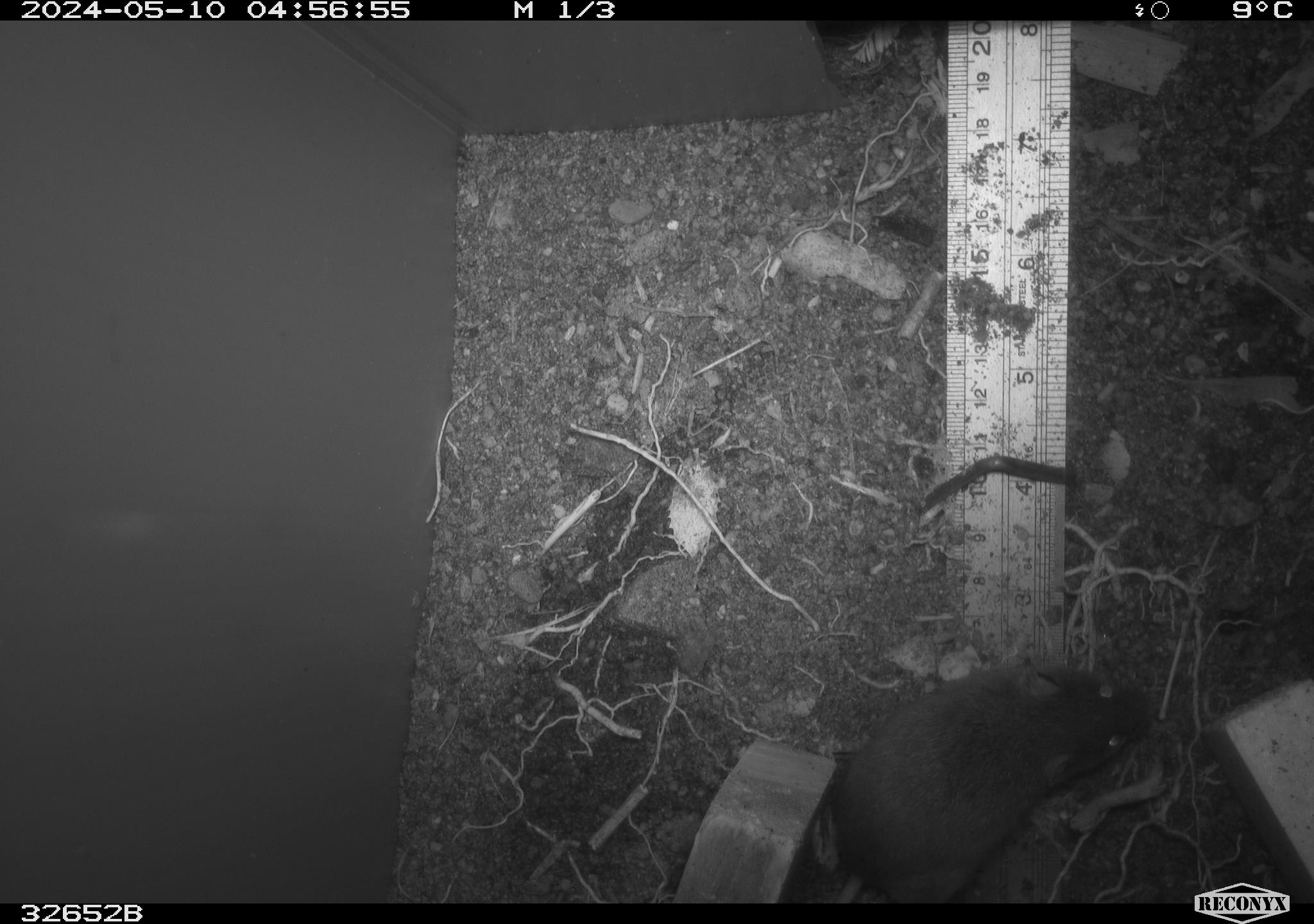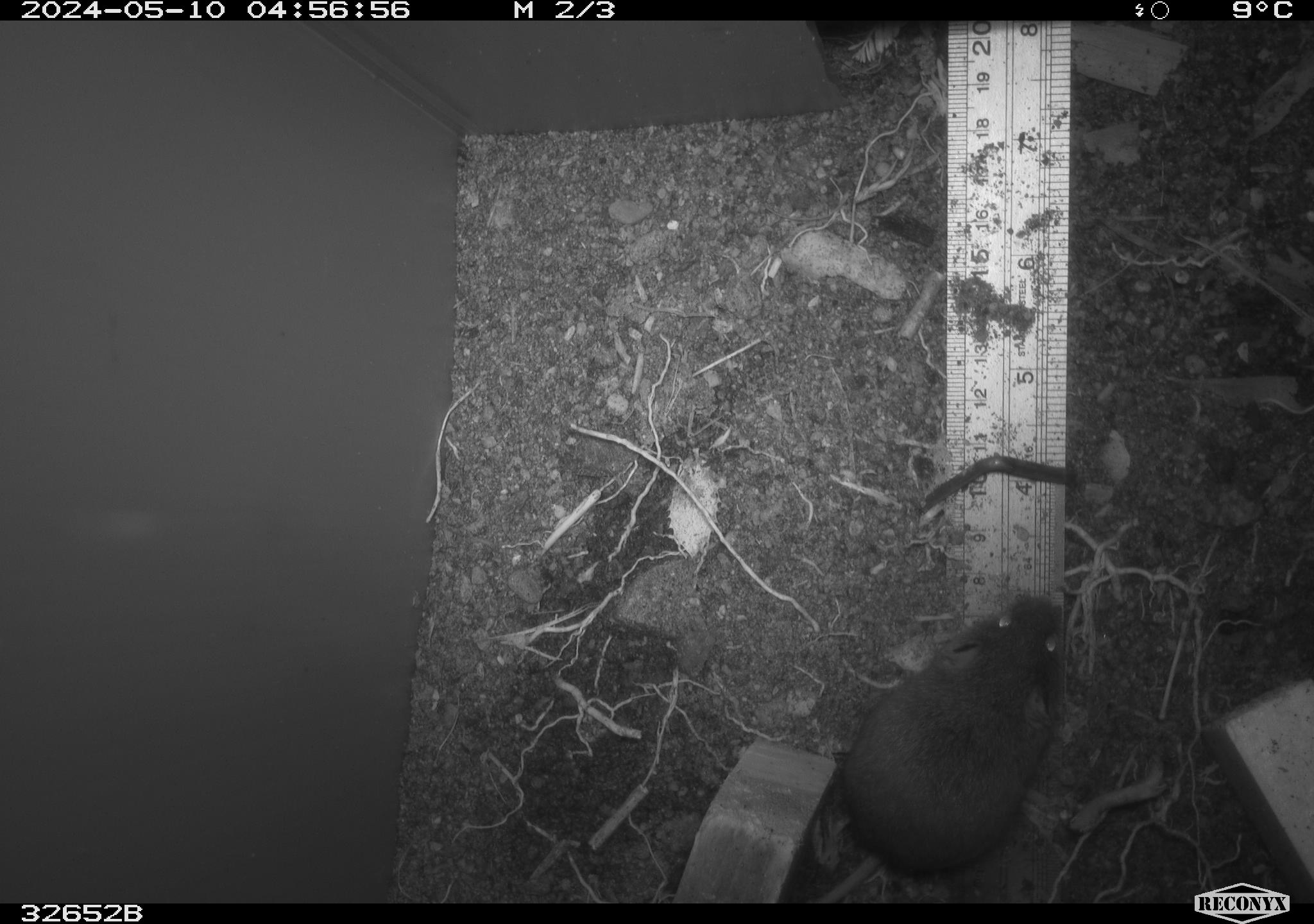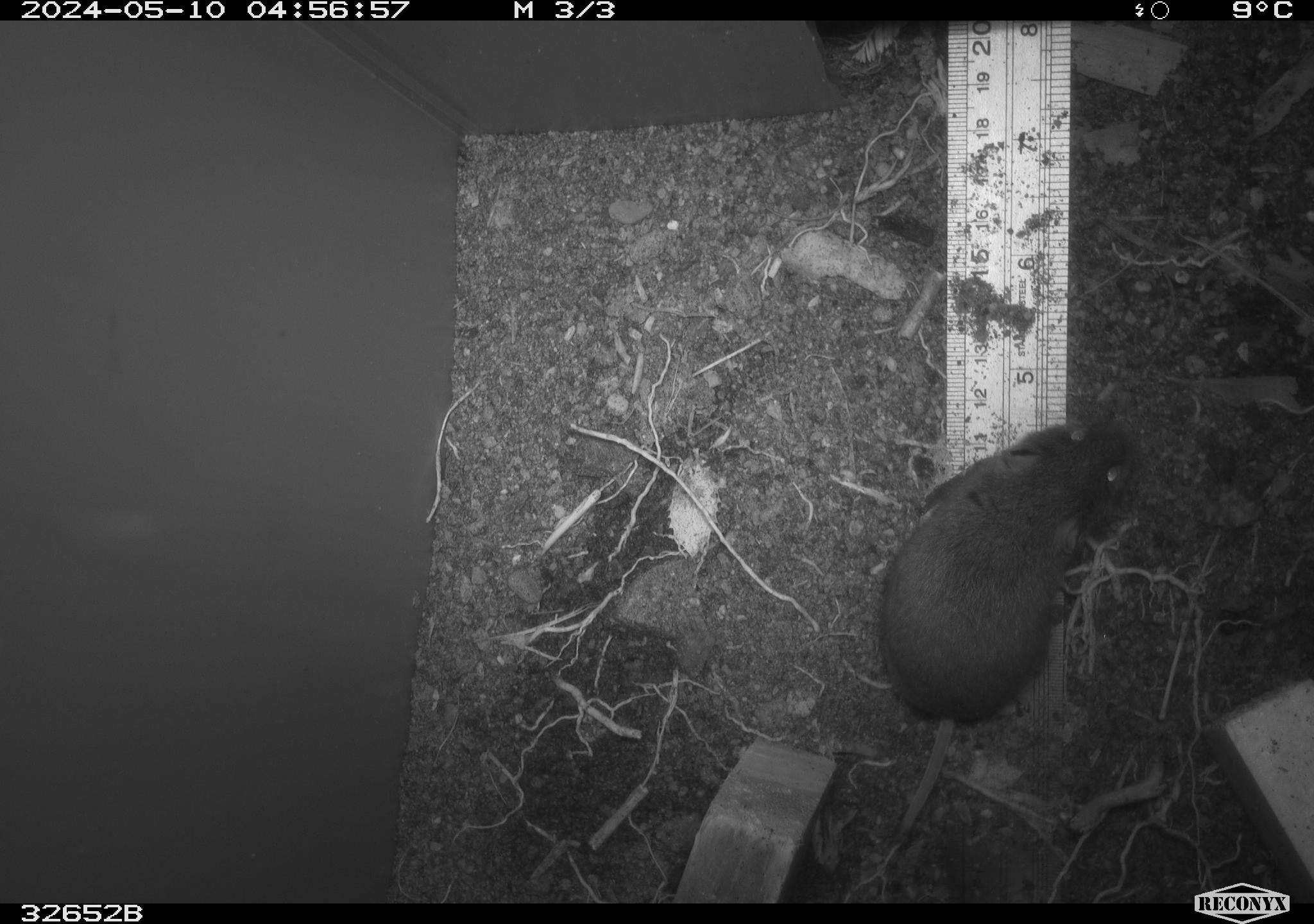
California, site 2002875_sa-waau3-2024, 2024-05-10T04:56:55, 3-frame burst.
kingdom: Animalia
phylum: Chordata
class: Mammalia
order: Rodentia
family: Cricetidae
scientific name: Arvicolinae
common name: voles, lemmings, and muskrats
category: arvicolinae subfamily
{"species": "arvicolinae subfamily (voles, lemmings, and muskrats) (Arvicolinae)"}